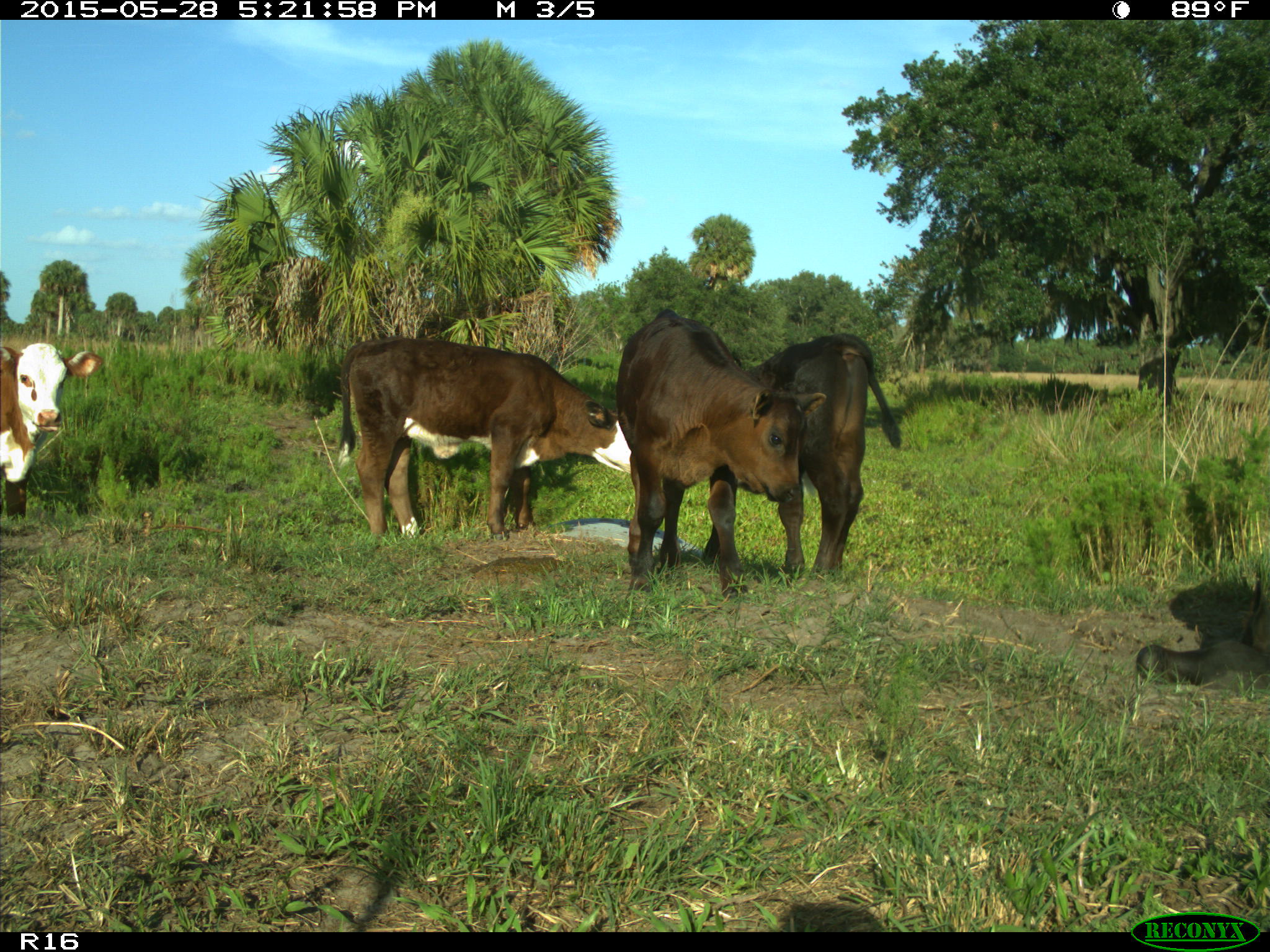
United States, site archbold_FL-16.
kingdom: Animalia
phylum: Chordata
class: Mammalia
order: Artiodactyla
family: Bovidae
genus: Bos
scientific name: Bos taurus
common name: domestic cow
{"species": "Bos taurus (domestic cow)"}